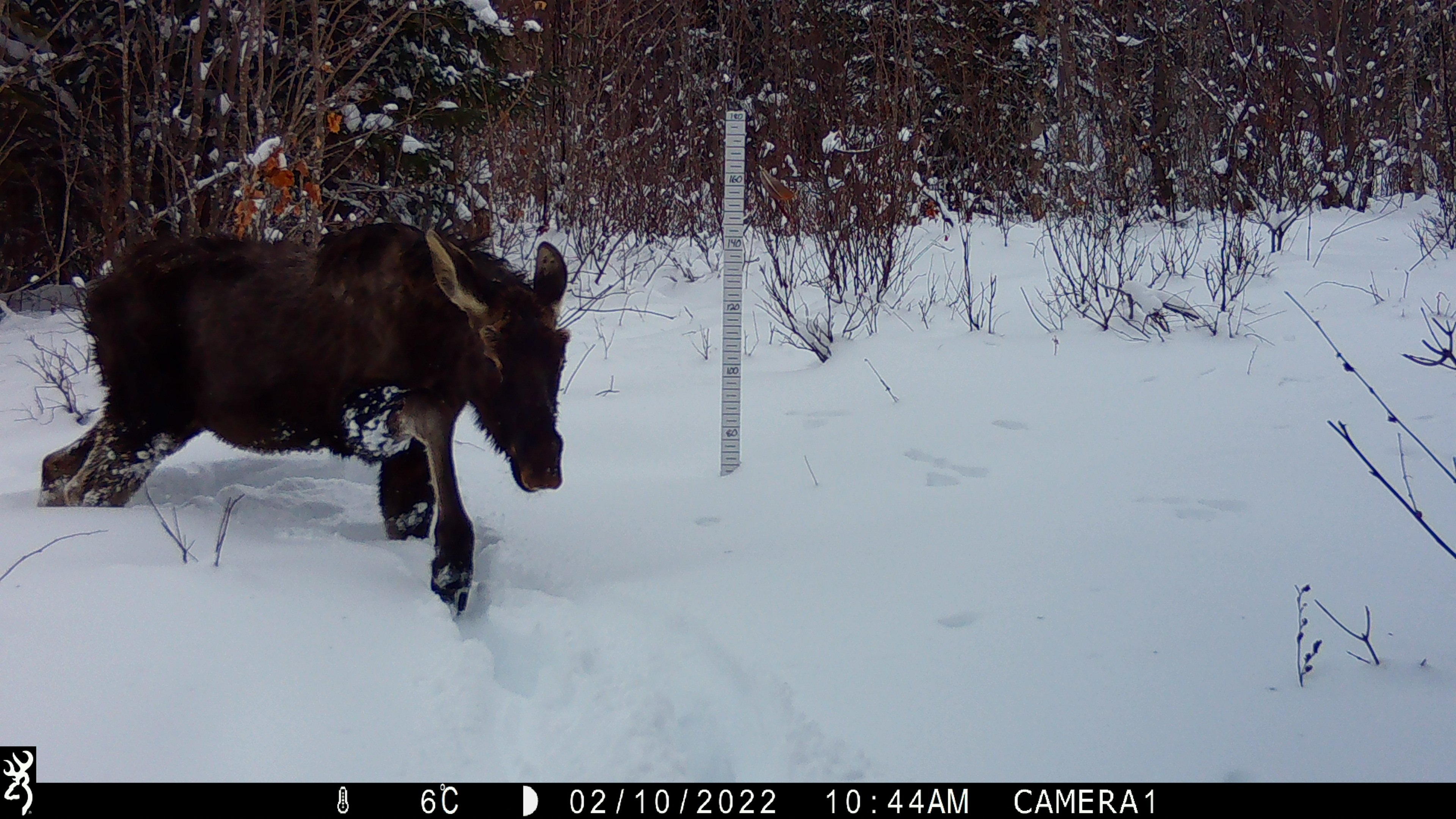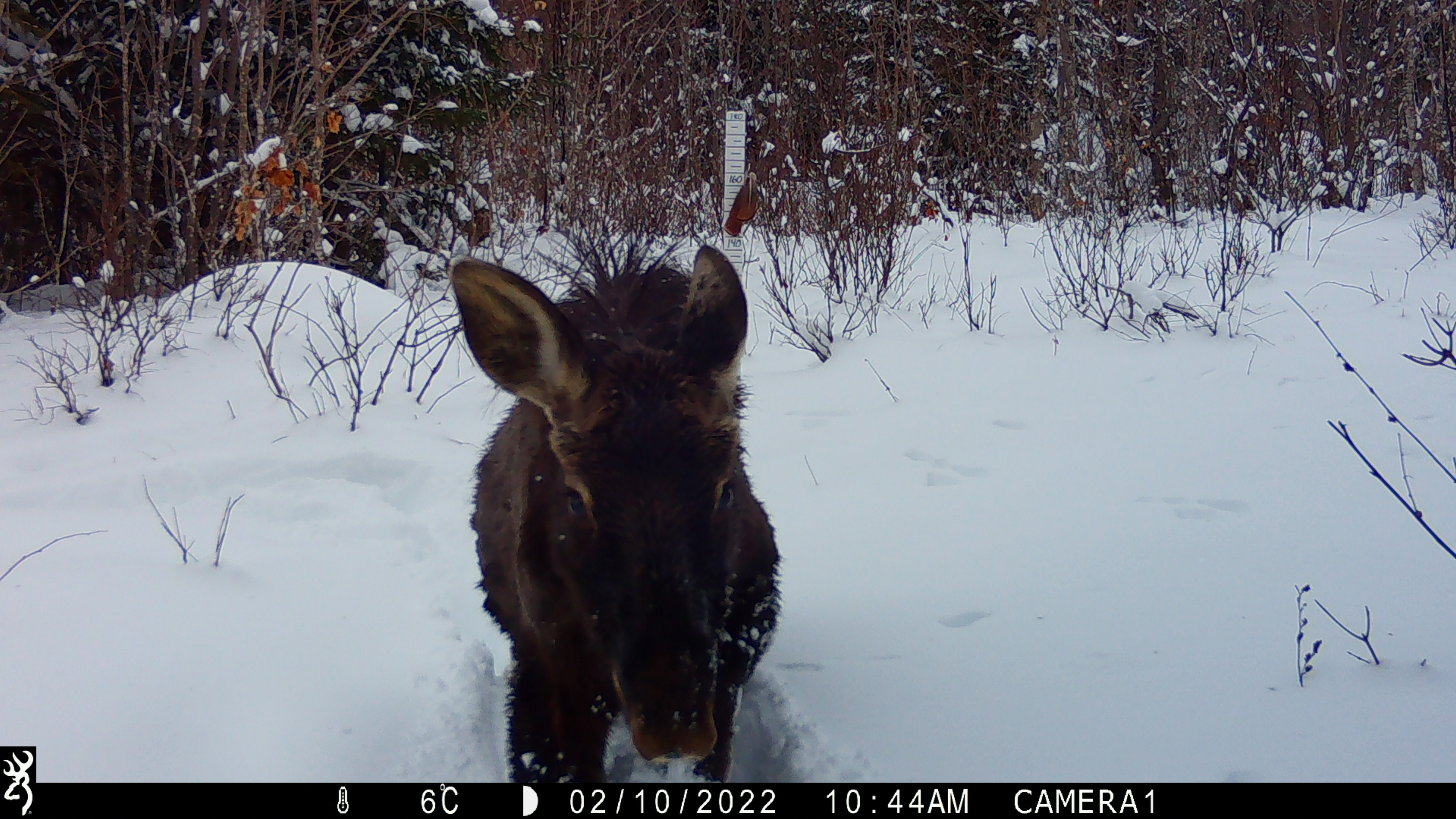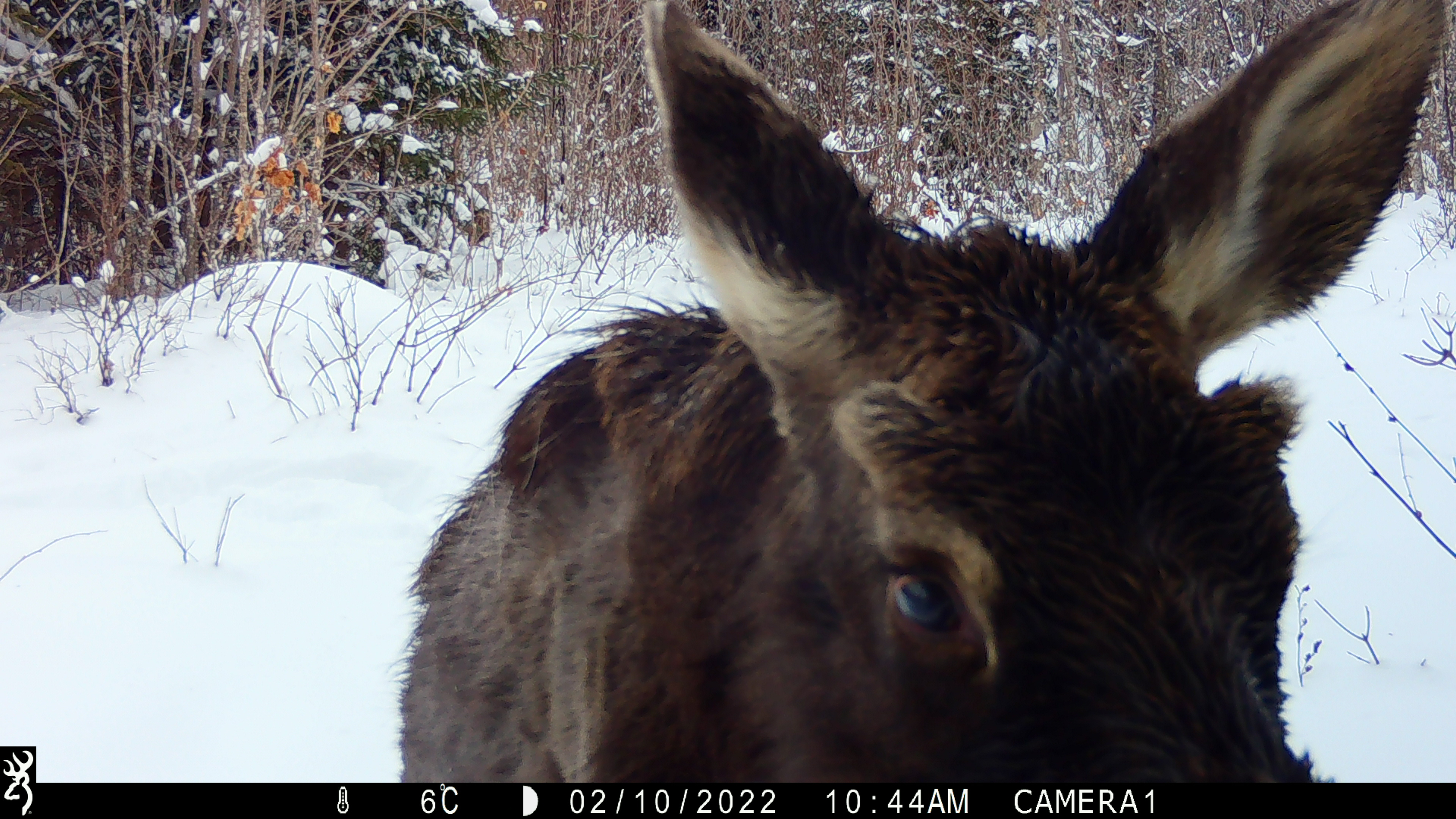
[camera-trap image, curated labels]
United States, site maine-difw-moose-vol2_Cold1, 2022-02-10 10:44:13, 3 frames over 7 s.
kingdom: Animalia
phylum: Chordata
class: Mammalia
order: Artiodactyla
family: Cervidae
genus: Alces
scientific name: Alces alces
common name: moose